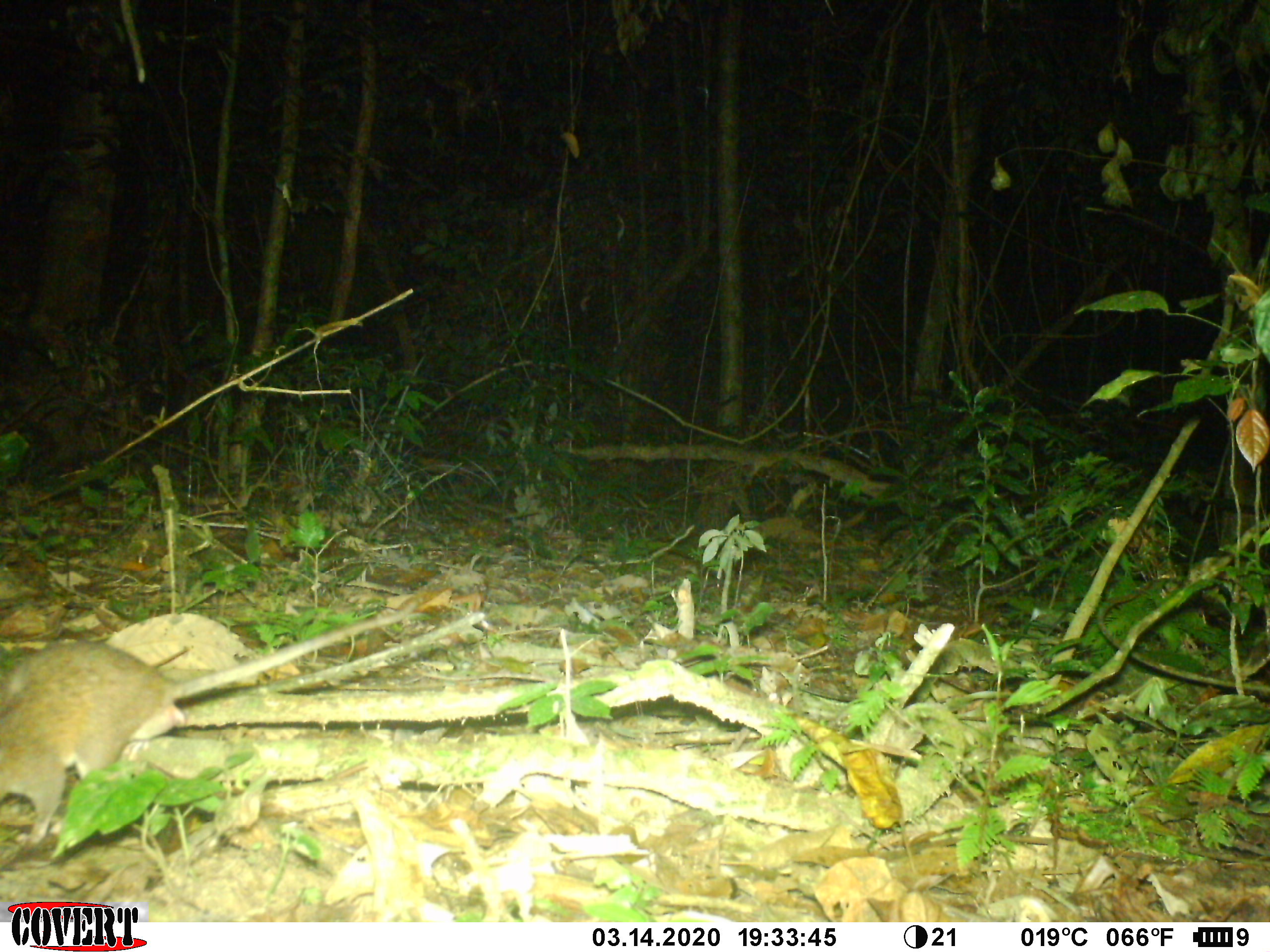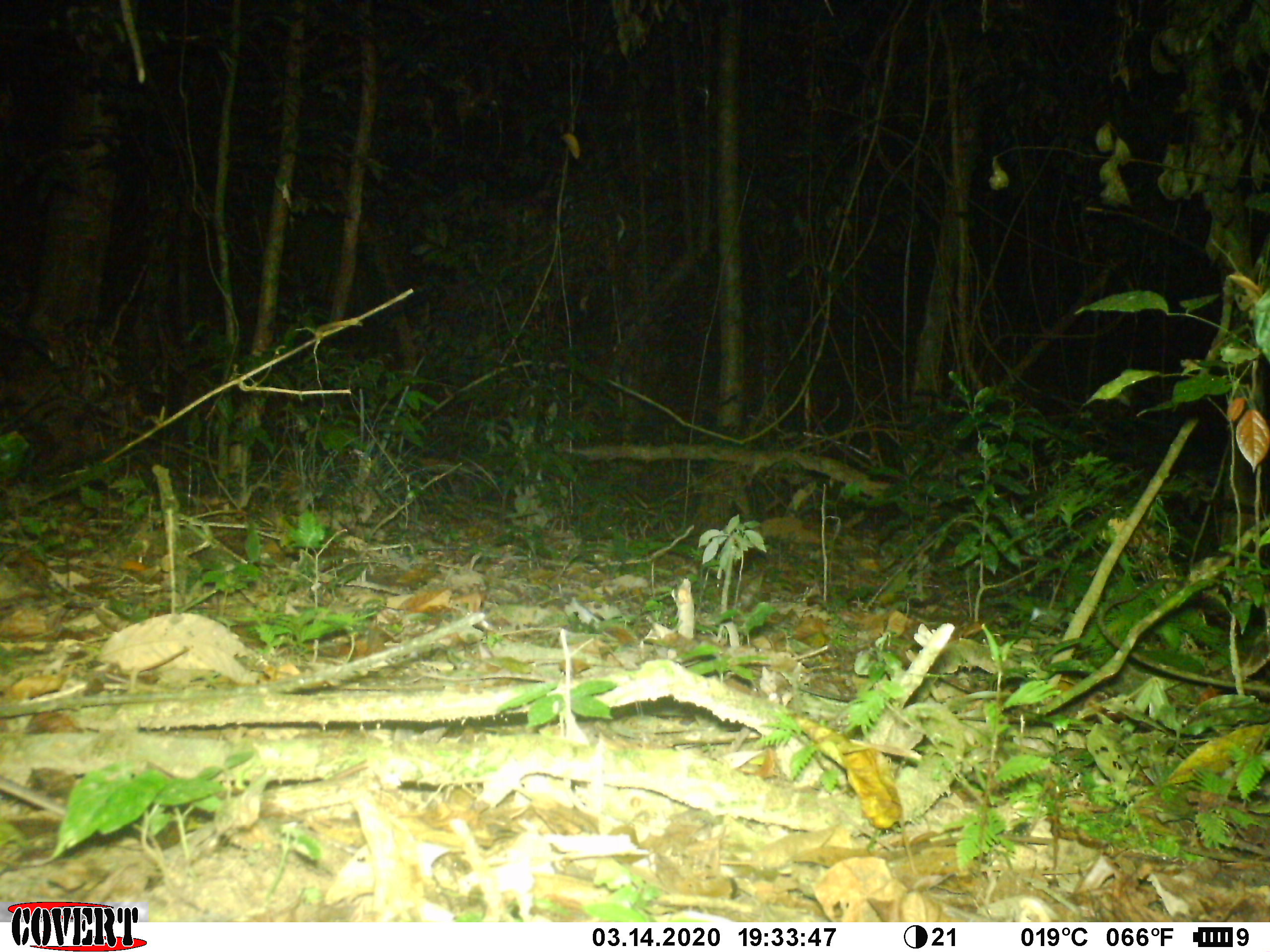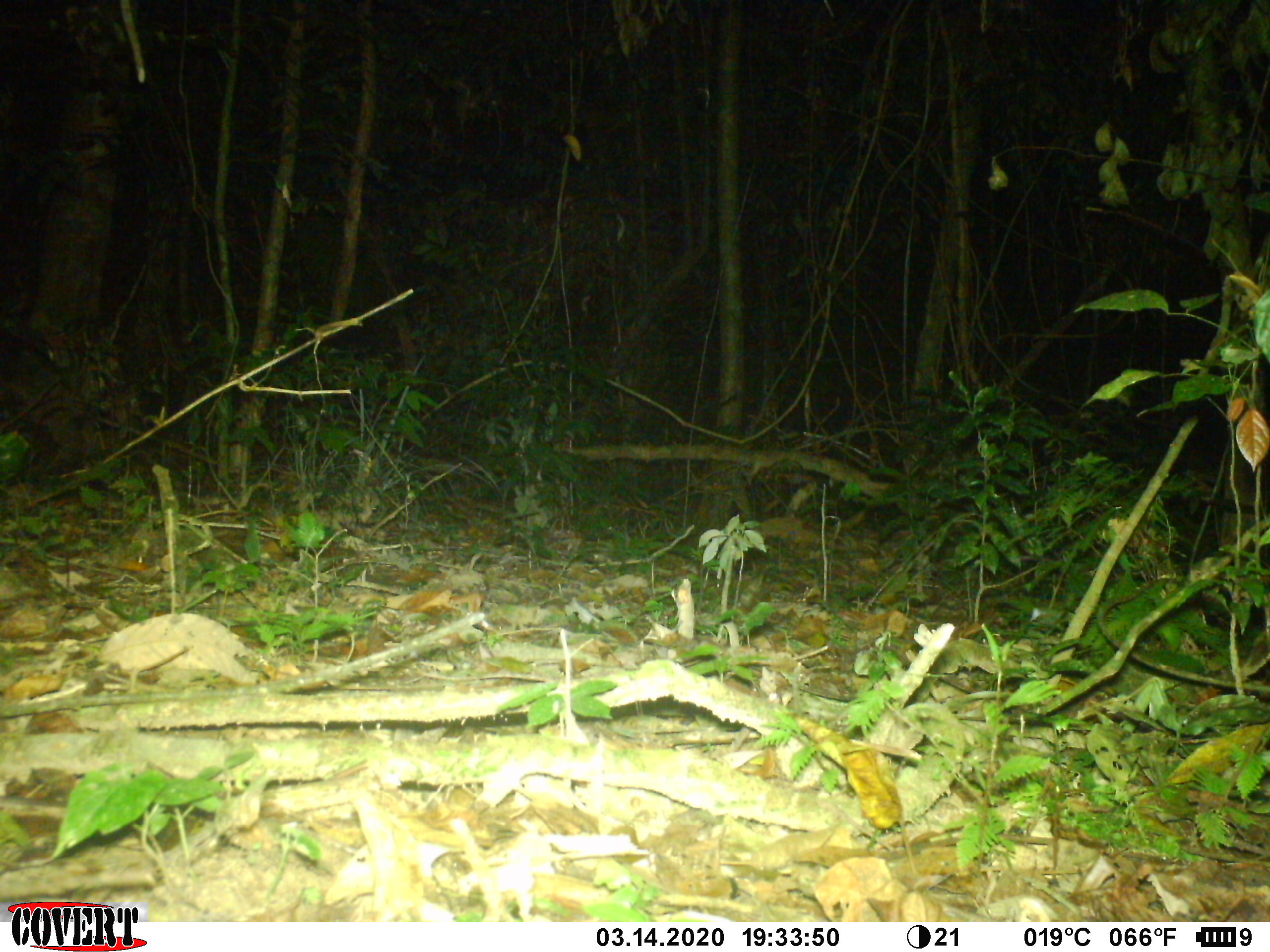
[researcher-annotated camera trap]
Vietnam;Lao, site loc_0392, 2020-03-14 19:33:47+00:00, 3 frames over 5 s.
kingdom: Animalia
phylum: Chordata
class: Mammalia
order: Rodentia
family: Muridae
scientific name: Muridae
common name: old-world mice and rats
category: unidentified murid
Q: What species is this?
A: Unidentified murid (old-world mice and rats) (Muridae).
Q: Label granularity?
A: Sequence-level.